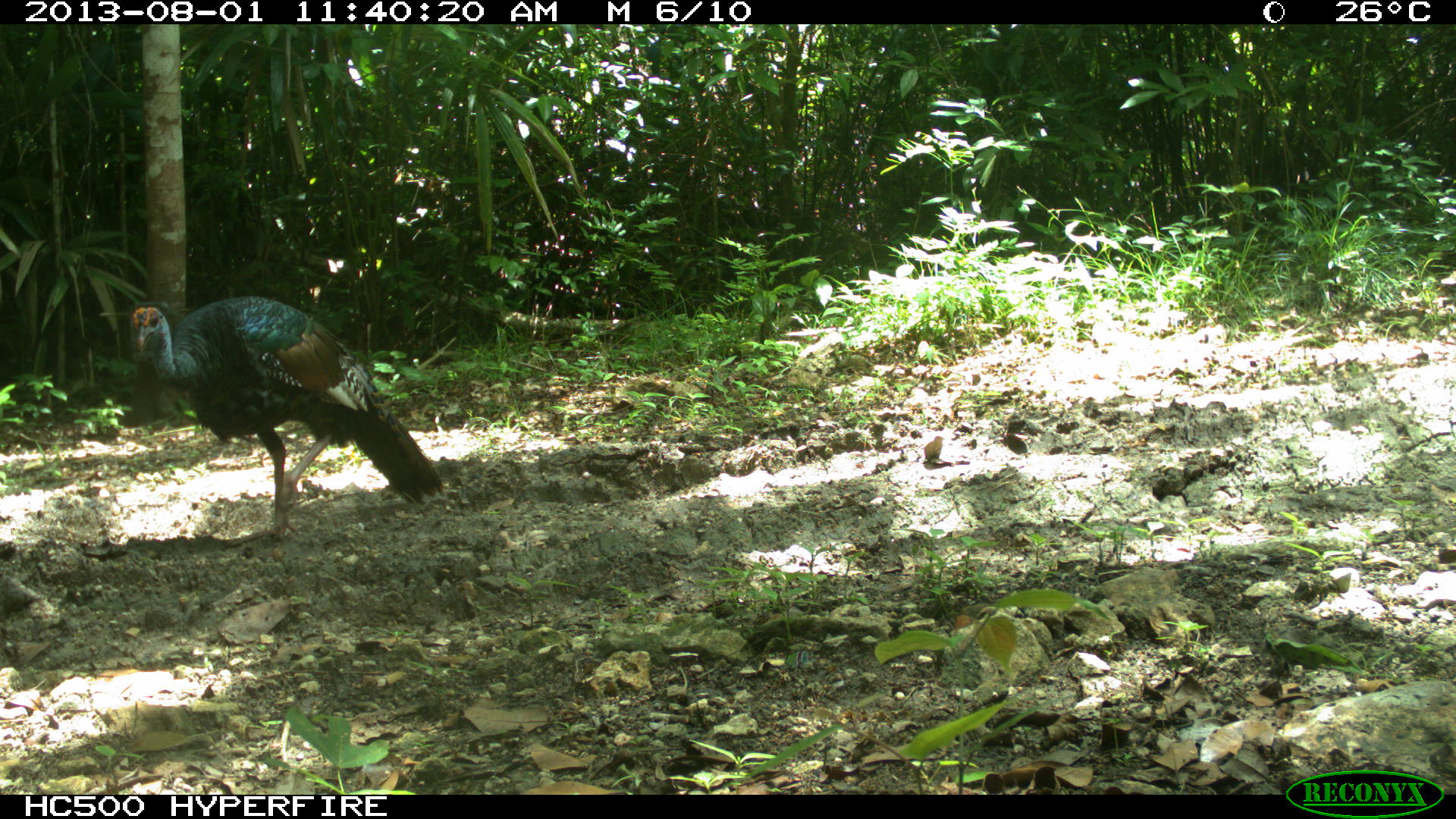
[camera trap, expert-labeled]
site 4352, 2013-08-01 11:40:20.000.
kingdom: Animalia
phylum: Chordata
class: Aves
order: Galliformes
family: Phasianidae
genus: Meleagris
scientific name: Meleagris ocellata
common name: ocellated turkey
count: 1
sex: male